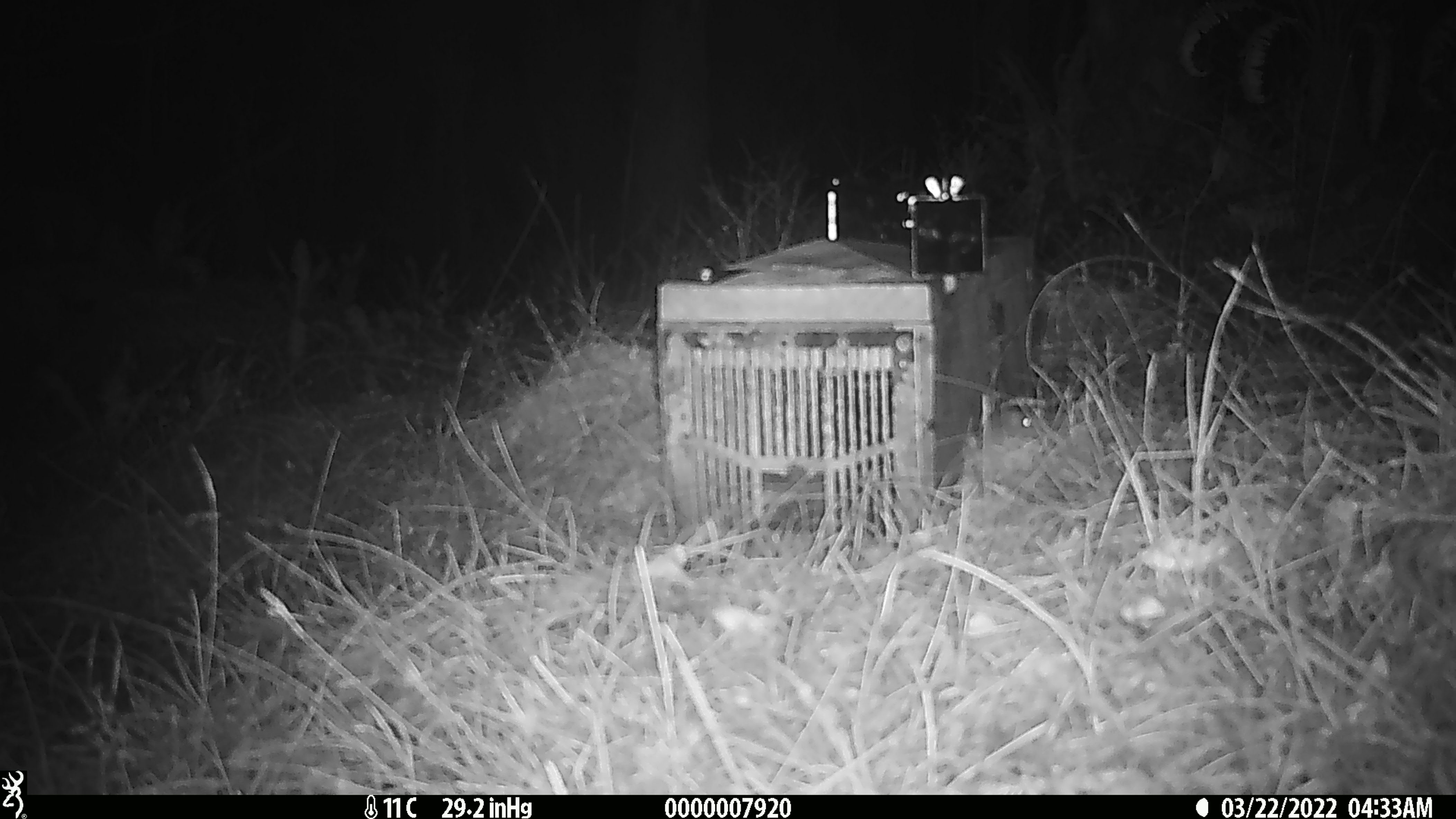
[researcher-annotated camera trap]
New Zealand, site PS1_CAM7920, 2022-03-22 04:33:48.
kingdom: Animalia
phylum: Chordata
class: Mammalia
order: Rodentia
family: Muridae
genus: Mus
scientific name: Mus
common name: mouse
Mouse (Mus).